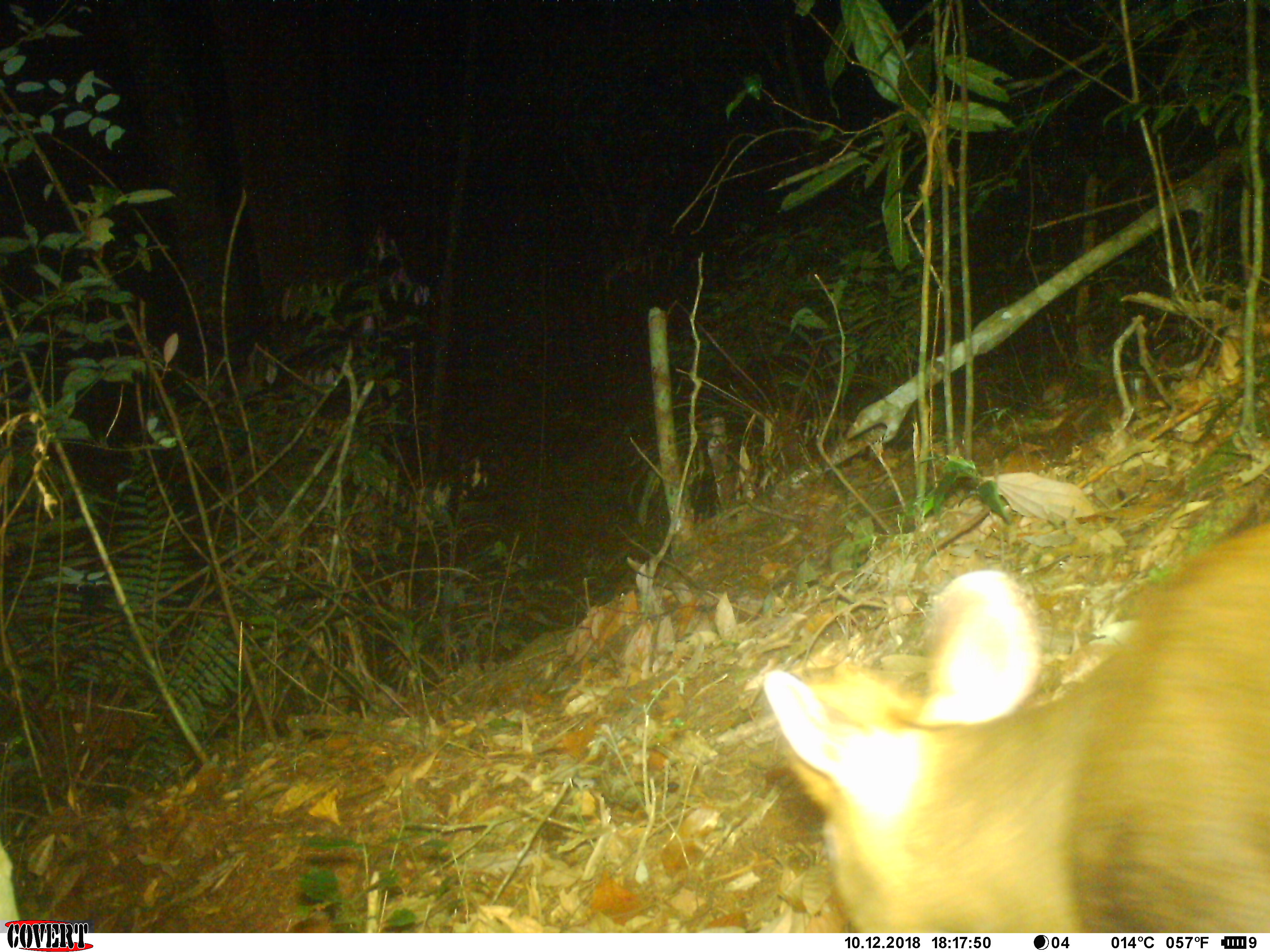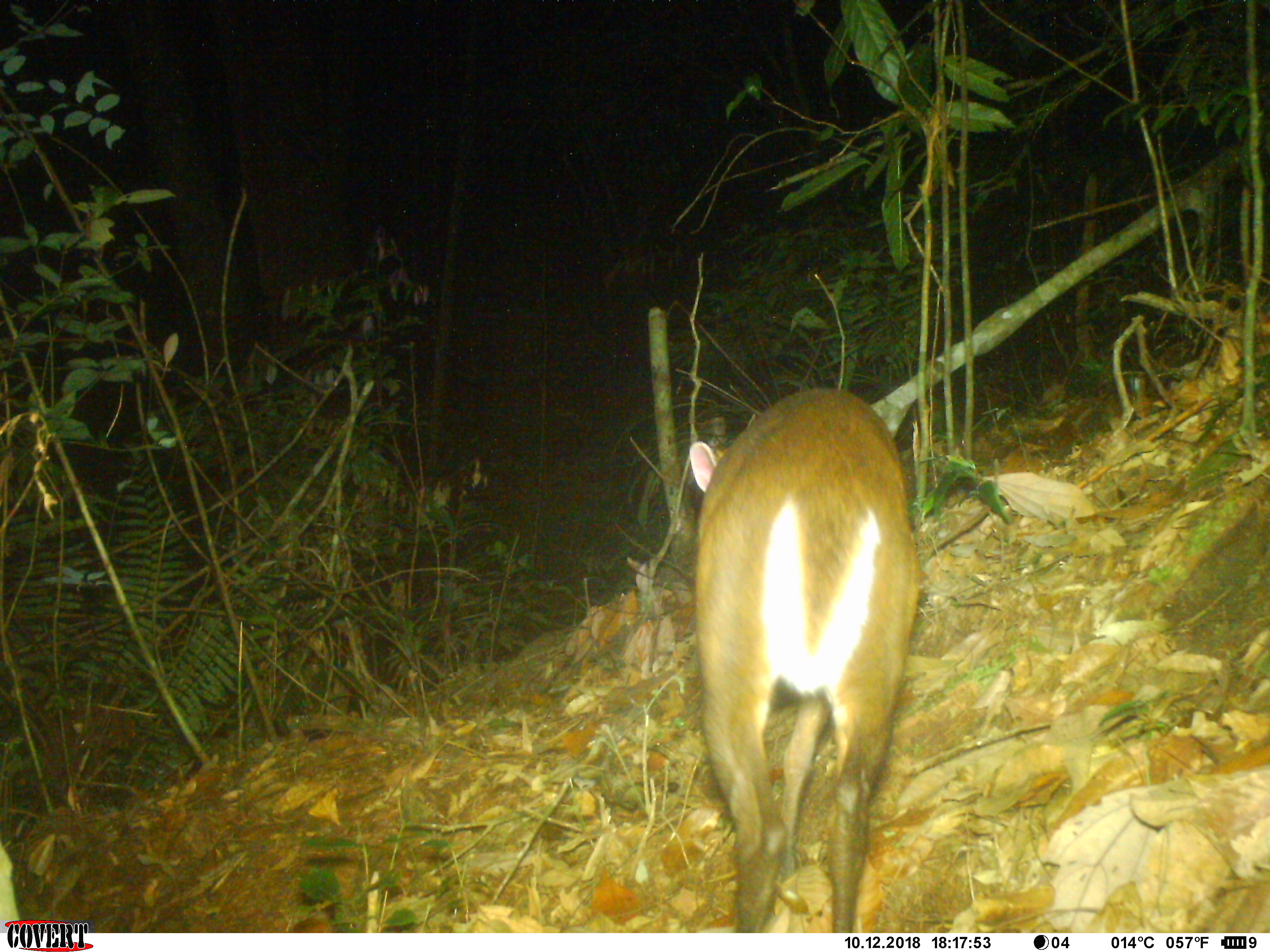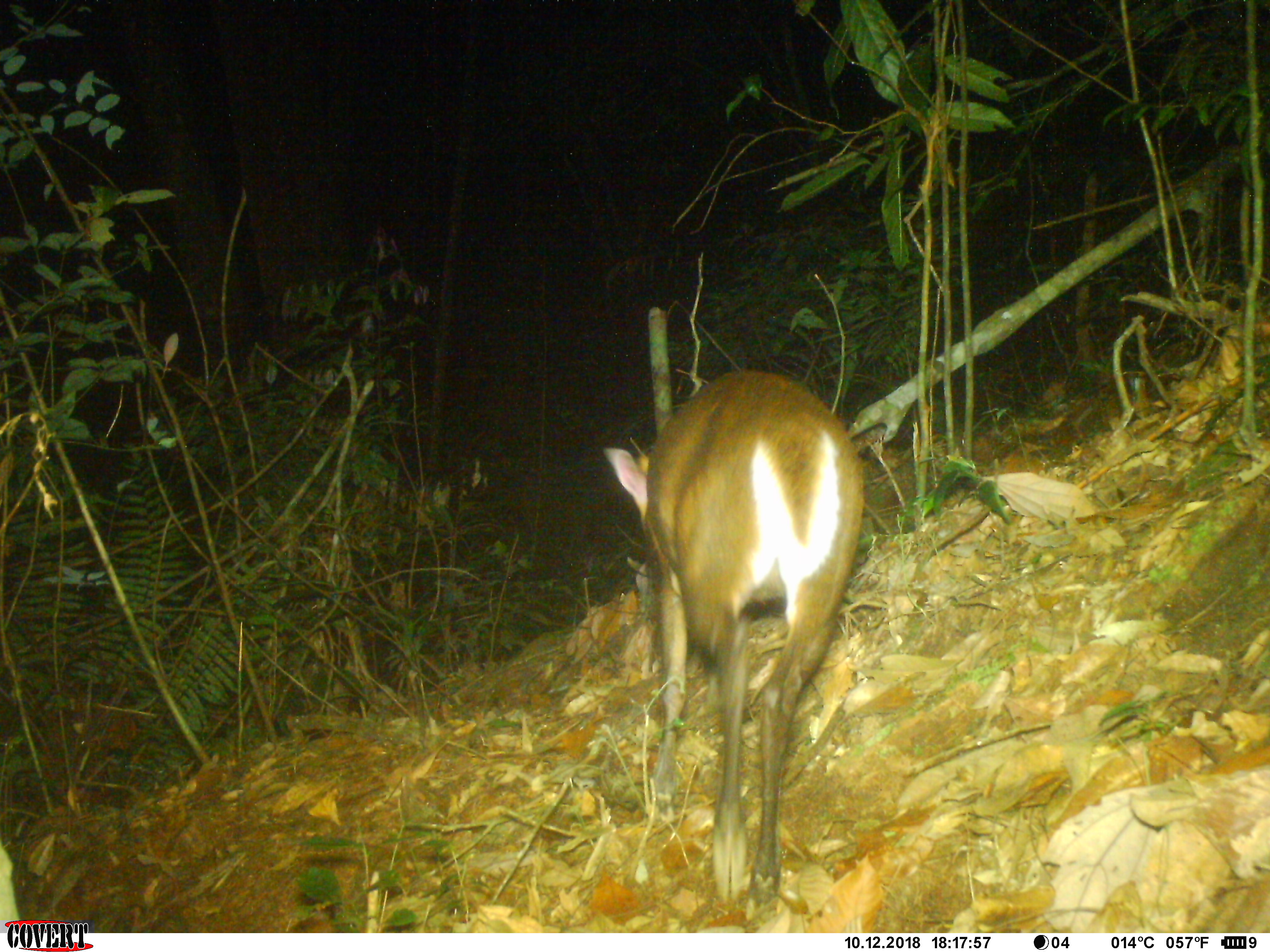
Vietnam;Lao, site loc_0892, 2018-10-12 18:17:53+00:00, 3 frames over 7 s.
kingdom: Animalia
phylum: Chordata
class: Mammalia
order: Artiodactyla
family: Cervidae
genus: Muntiacus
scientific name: Muntiacus rooseveltorum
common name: roosevelt's muntjac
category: roosevelts muntjac group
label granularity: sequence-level